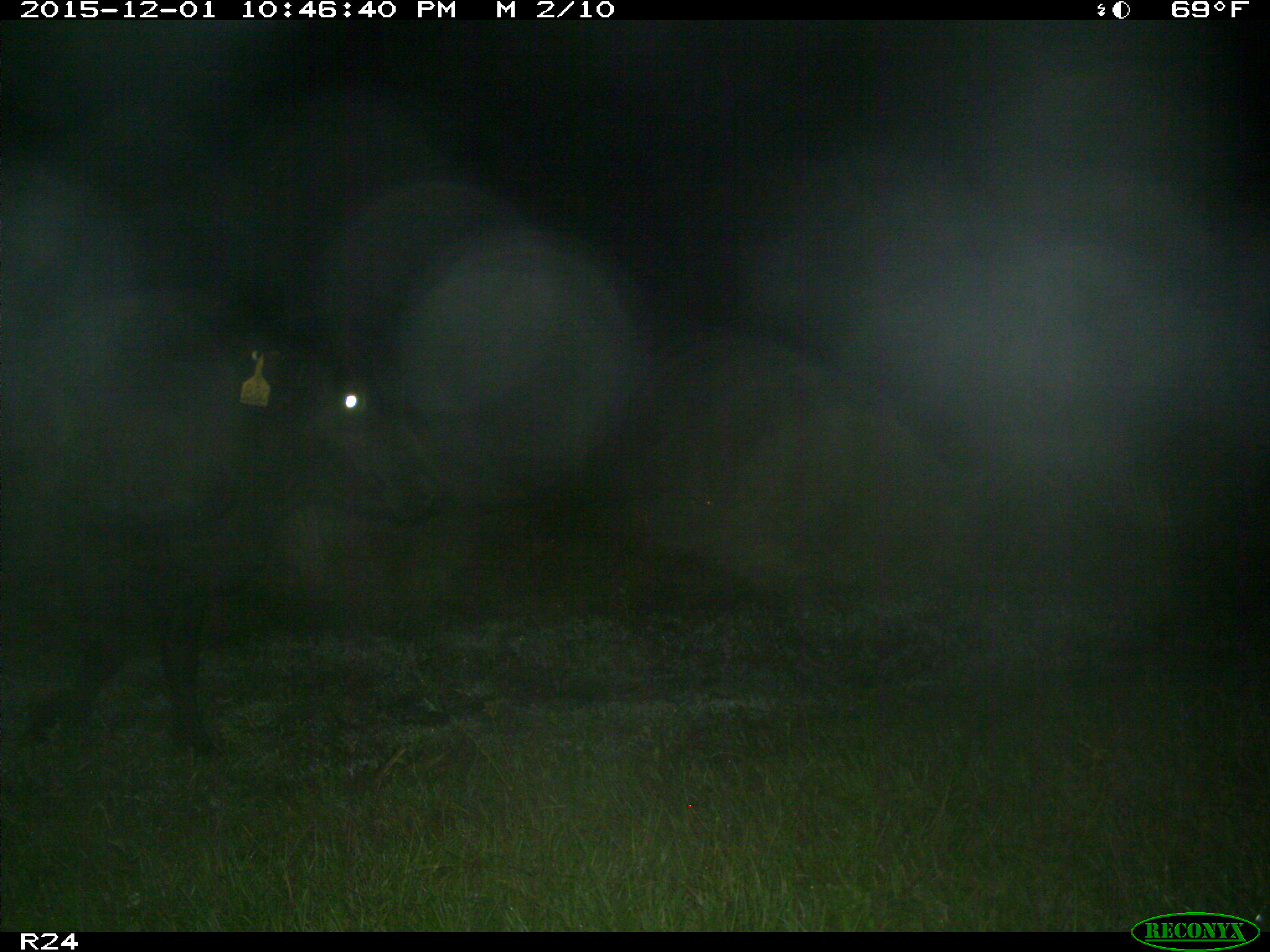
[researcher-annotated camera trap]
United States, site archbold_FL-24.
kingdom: Animalia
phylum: Chordata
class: Mammalia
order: Artiodactyla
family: Bovidae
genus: Bos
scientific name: Bos taurus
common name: domestic cow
Bos taurus (domestic cow).